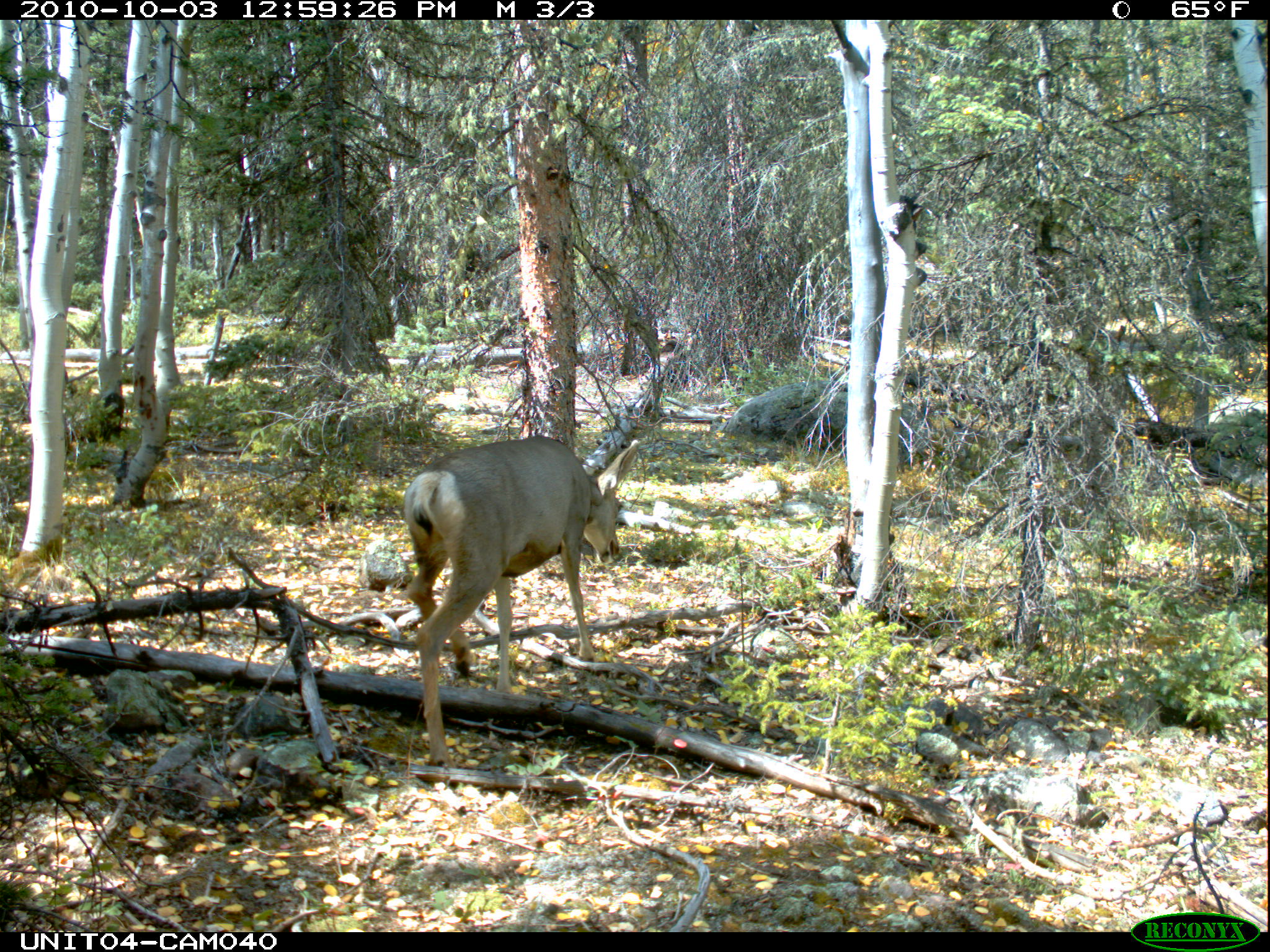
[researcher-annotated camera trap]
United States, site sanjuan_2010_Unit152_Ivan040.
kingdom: Animalia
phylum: Chordata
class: Mammalia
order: Artiodactyla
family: Cervidae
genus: Odocoileus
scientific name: Odocoileus hemionus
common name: mule deer